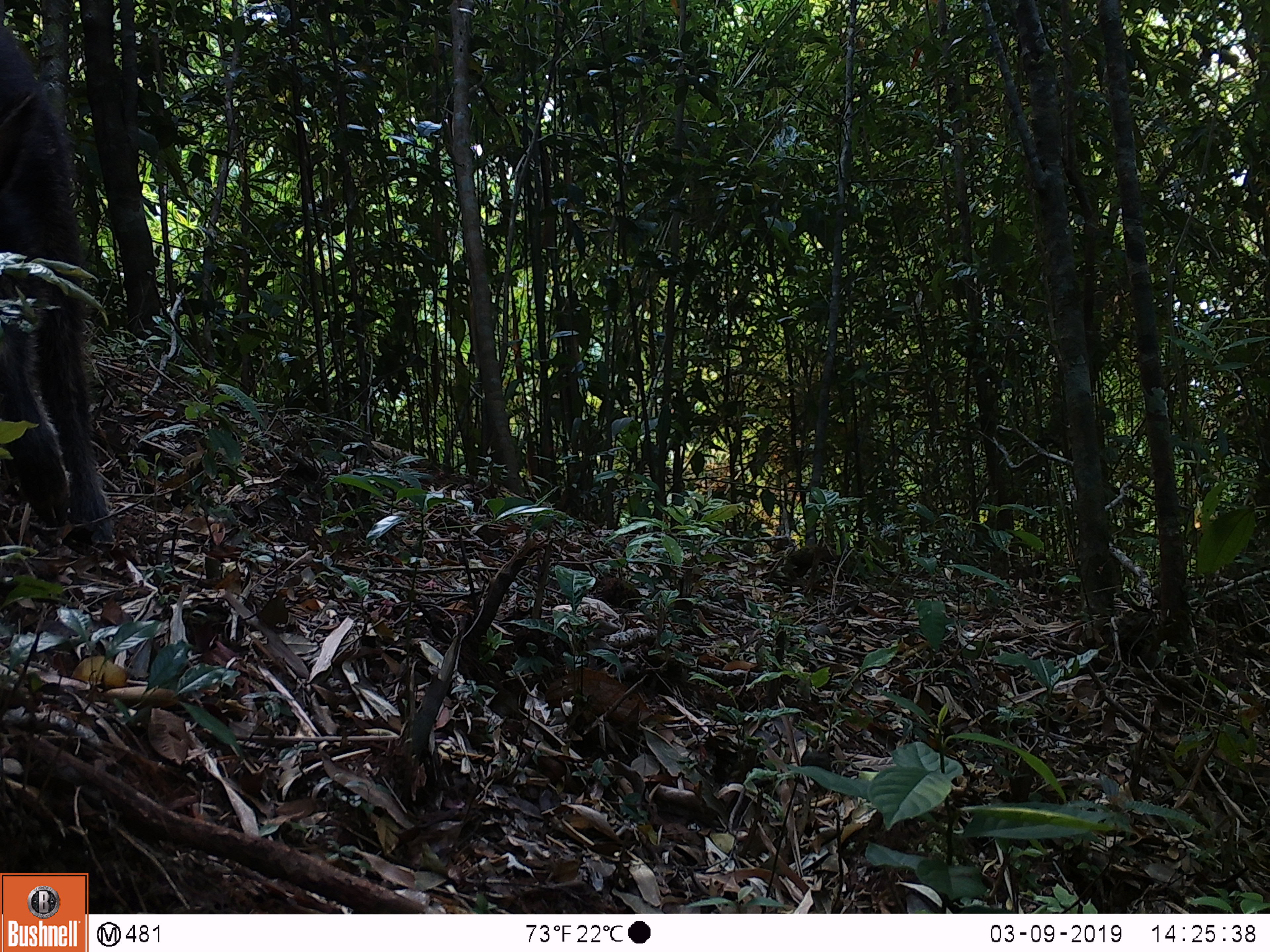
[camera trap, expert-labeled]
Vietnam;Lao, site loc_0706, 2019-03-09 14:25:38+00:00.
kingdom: Animalia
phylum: Chordata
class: Mammalia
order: Artiodactyla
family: Bovidae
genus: Capricornis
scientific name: Capricornis sumatraensis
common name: chinese serow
Chinese serow (Capricornis sumatraensis). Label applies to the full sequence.